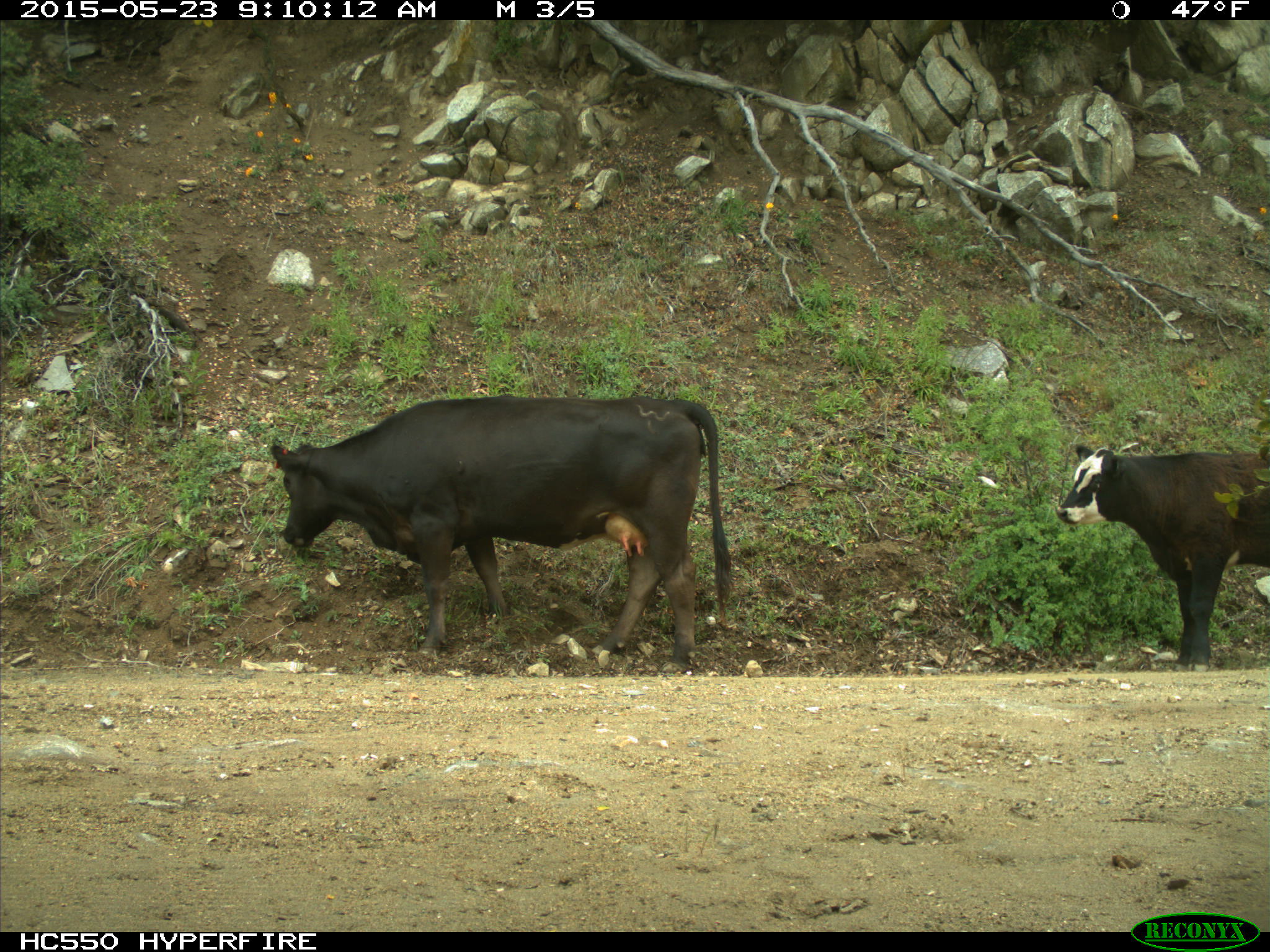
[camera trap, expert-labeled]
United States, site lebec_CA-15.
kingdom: Animalia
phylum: Chordata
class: Mammalia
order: Artiodactyla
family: Bovidae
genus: Bos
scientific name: Bos taurus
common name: domestic cow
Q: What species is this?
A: Bos taurus (domestic cow).